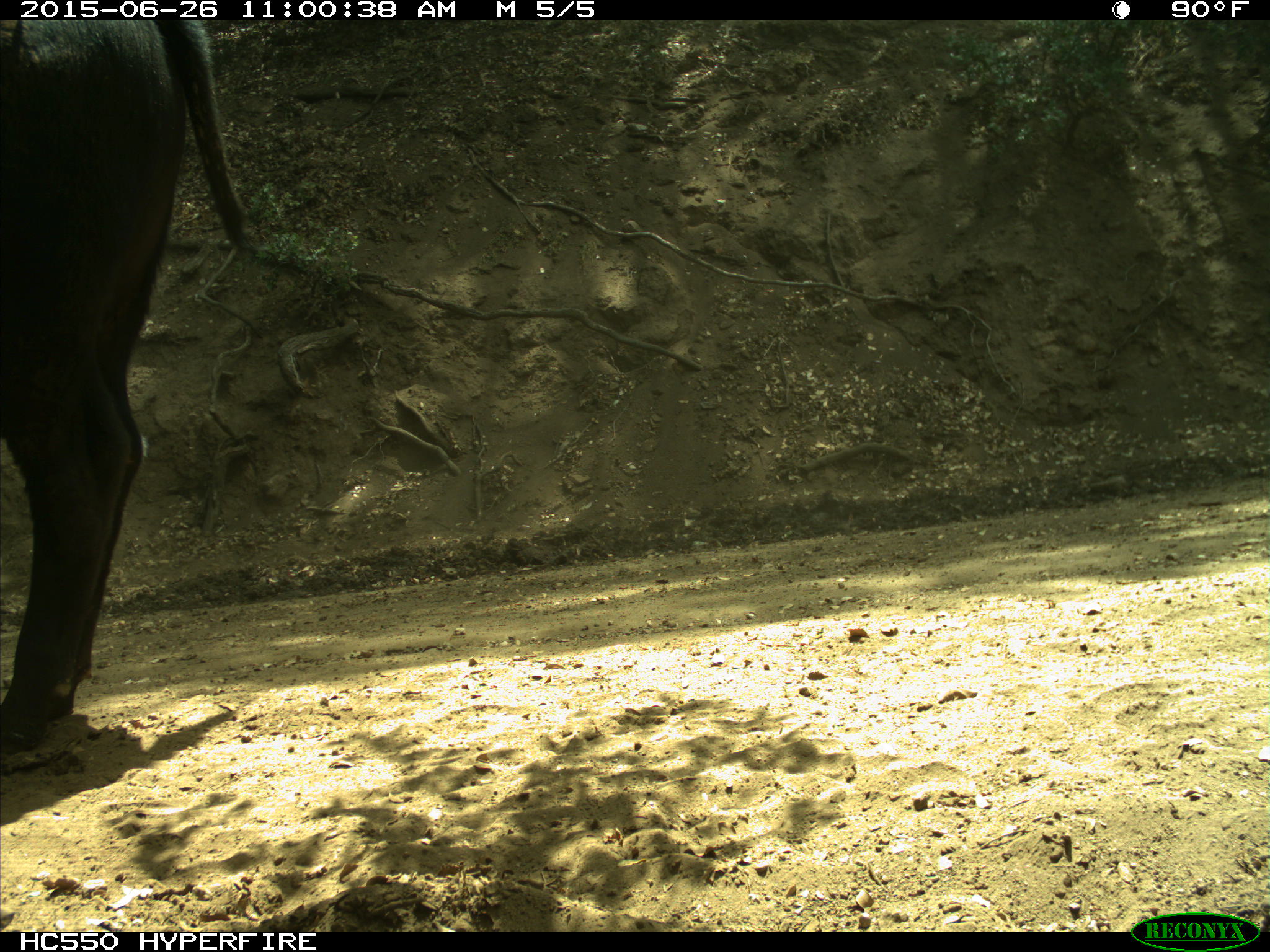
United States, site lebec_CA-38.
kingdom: Animalia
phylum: Chordata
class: Mammalia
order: Artiodactyla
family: Bovidae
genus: Bos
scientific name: Bos taurus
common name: domestic cow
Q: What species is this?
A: Bos taurus (domestic cow).